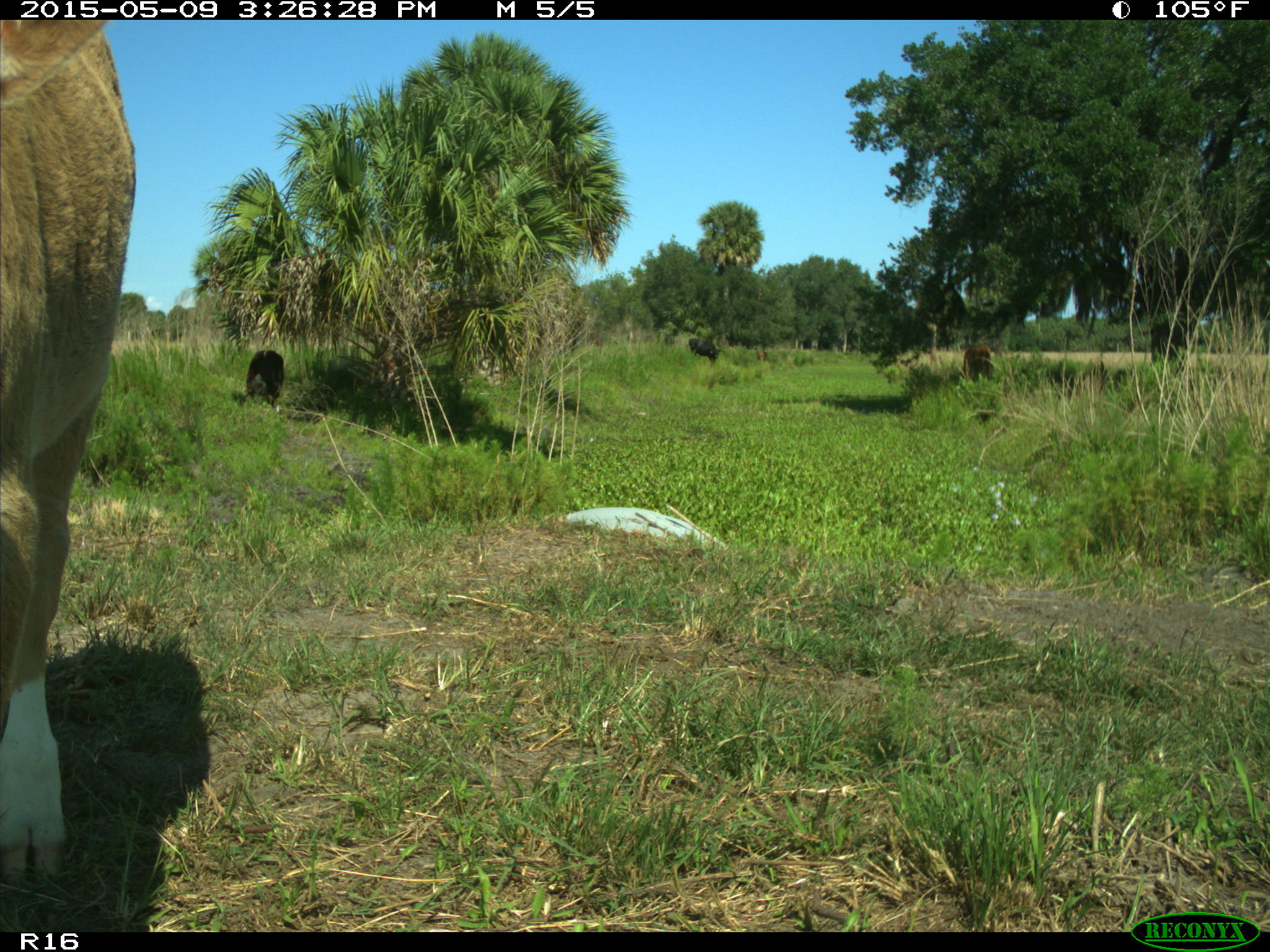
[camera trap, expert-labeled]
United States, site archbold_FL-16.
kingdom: Animalia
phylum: Chordata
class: Mammalia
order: Artiodactyla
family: Bovidae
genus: Bos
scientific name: Bos taurus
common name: domestic cow